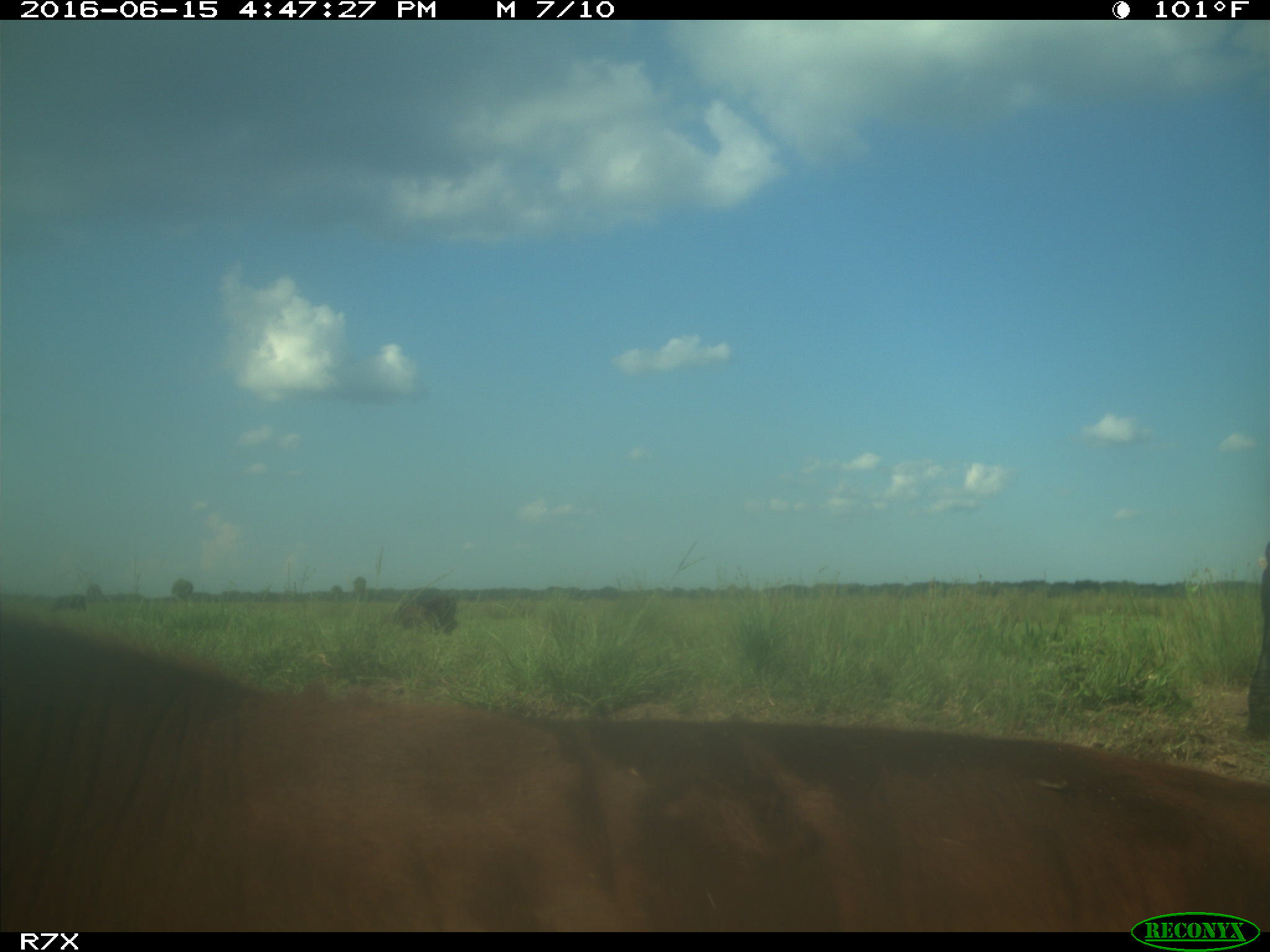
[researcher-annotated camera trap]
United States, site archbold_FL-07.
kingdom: Animalia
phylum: Chordata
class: Mammalia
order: Artiodactyla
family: Bovidae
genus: Bos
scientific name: Bos taurus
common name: domestic cow